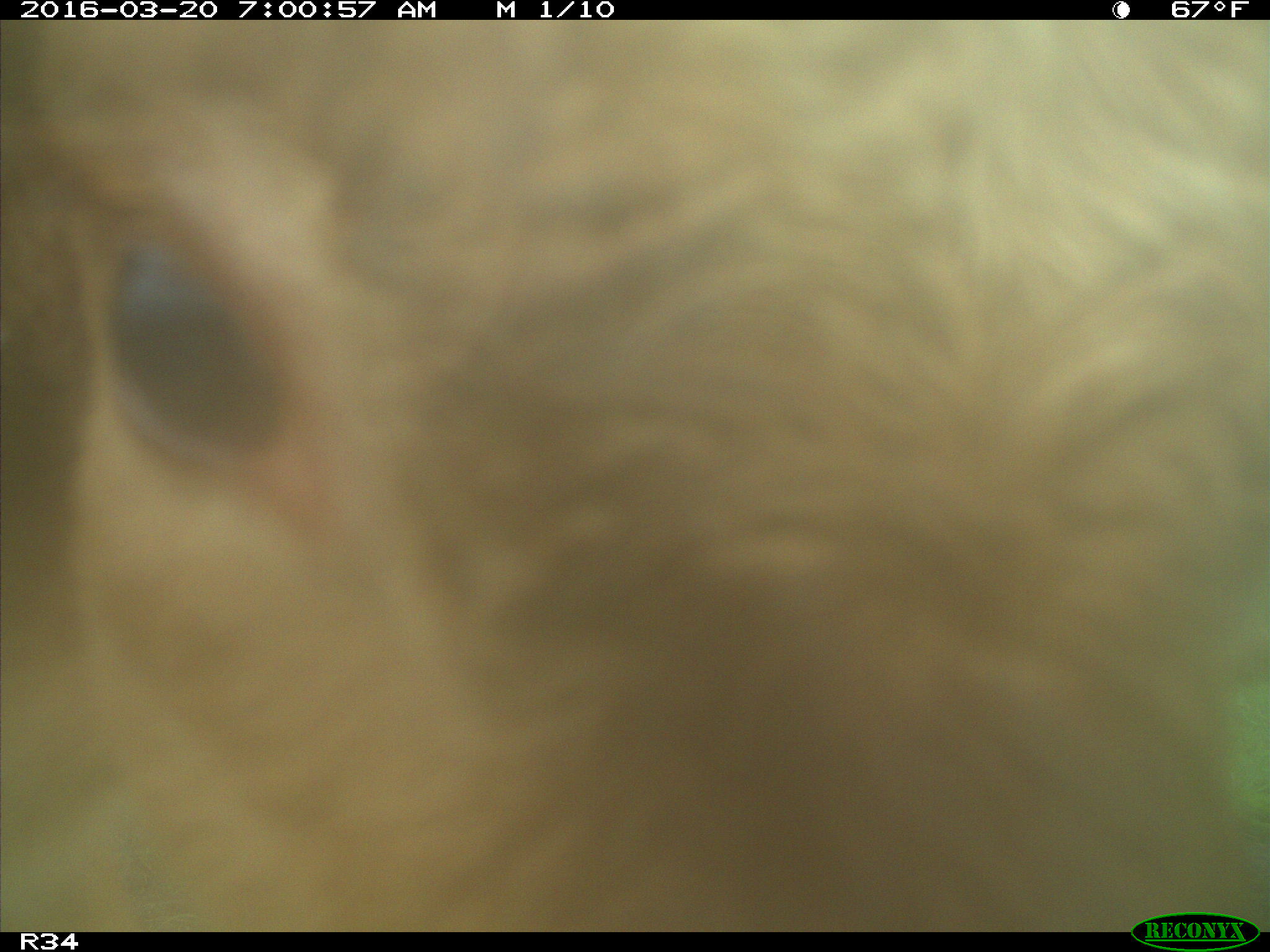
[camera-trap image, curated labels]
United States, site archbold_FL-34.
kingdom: Animalia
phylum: Chordata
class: Mammalia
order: Artiodactyla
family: Bovidae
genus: Bos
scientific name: Bos taurus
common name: domestic cow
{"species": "Bos taurus (domestic cow)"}